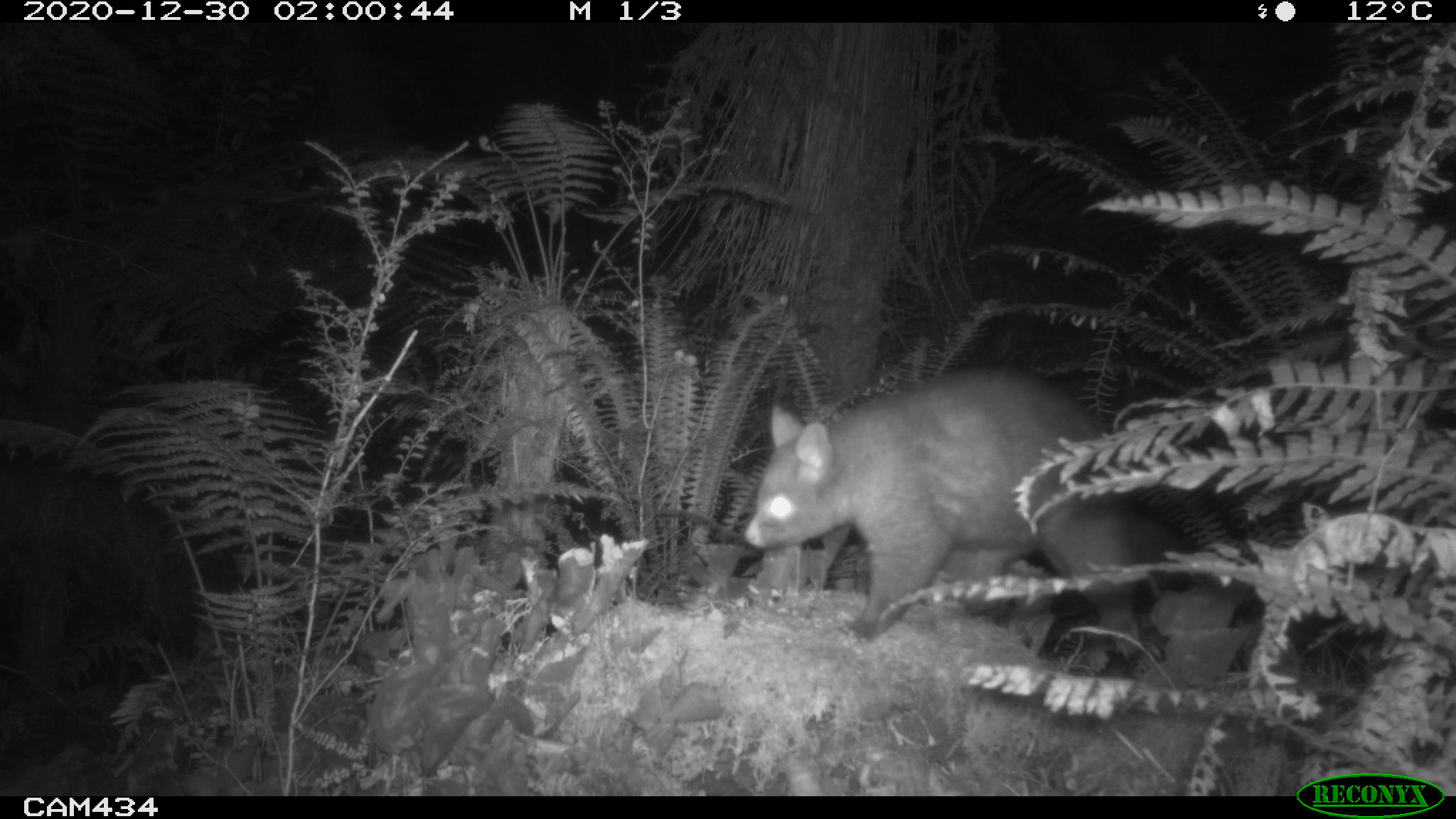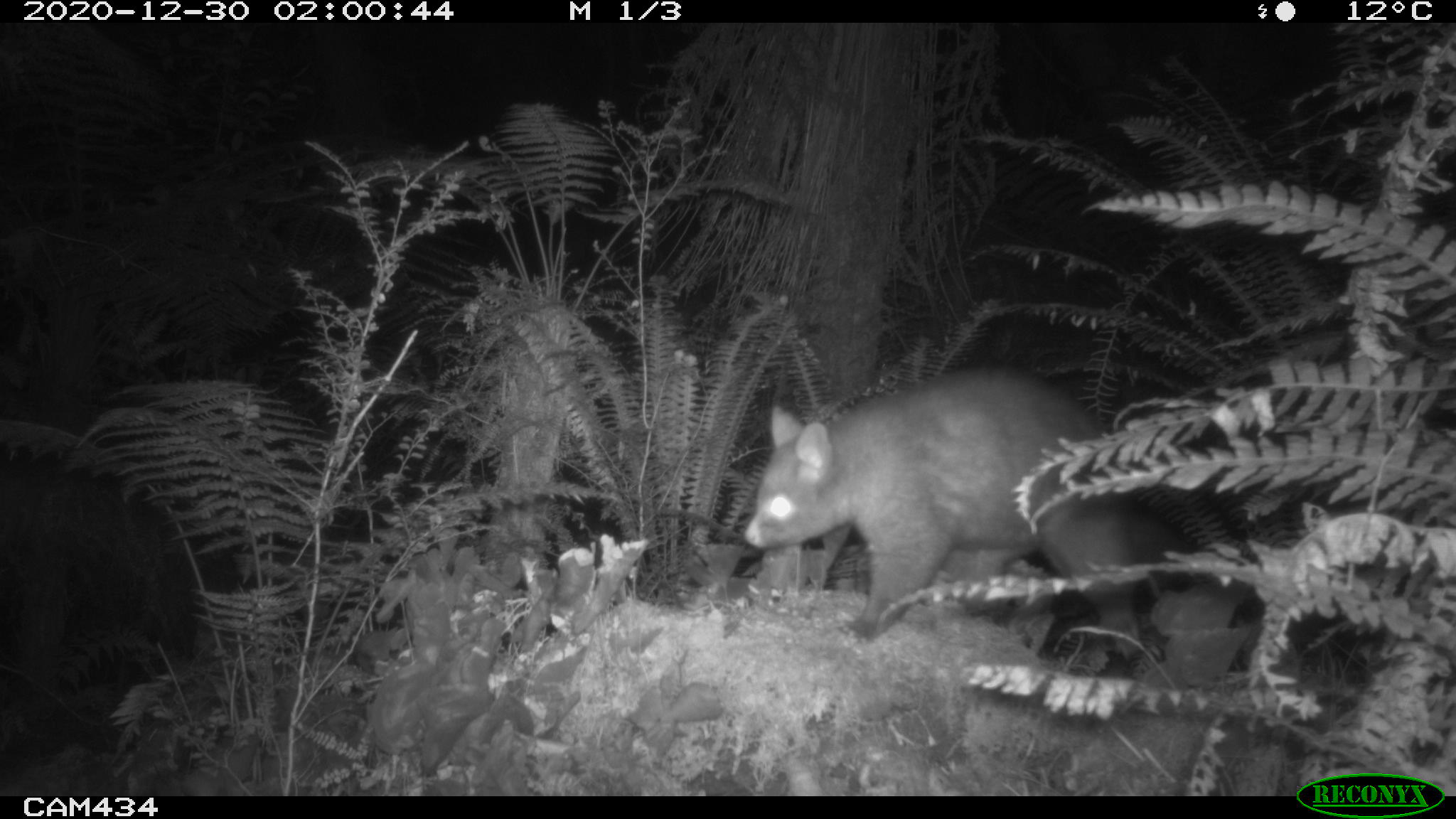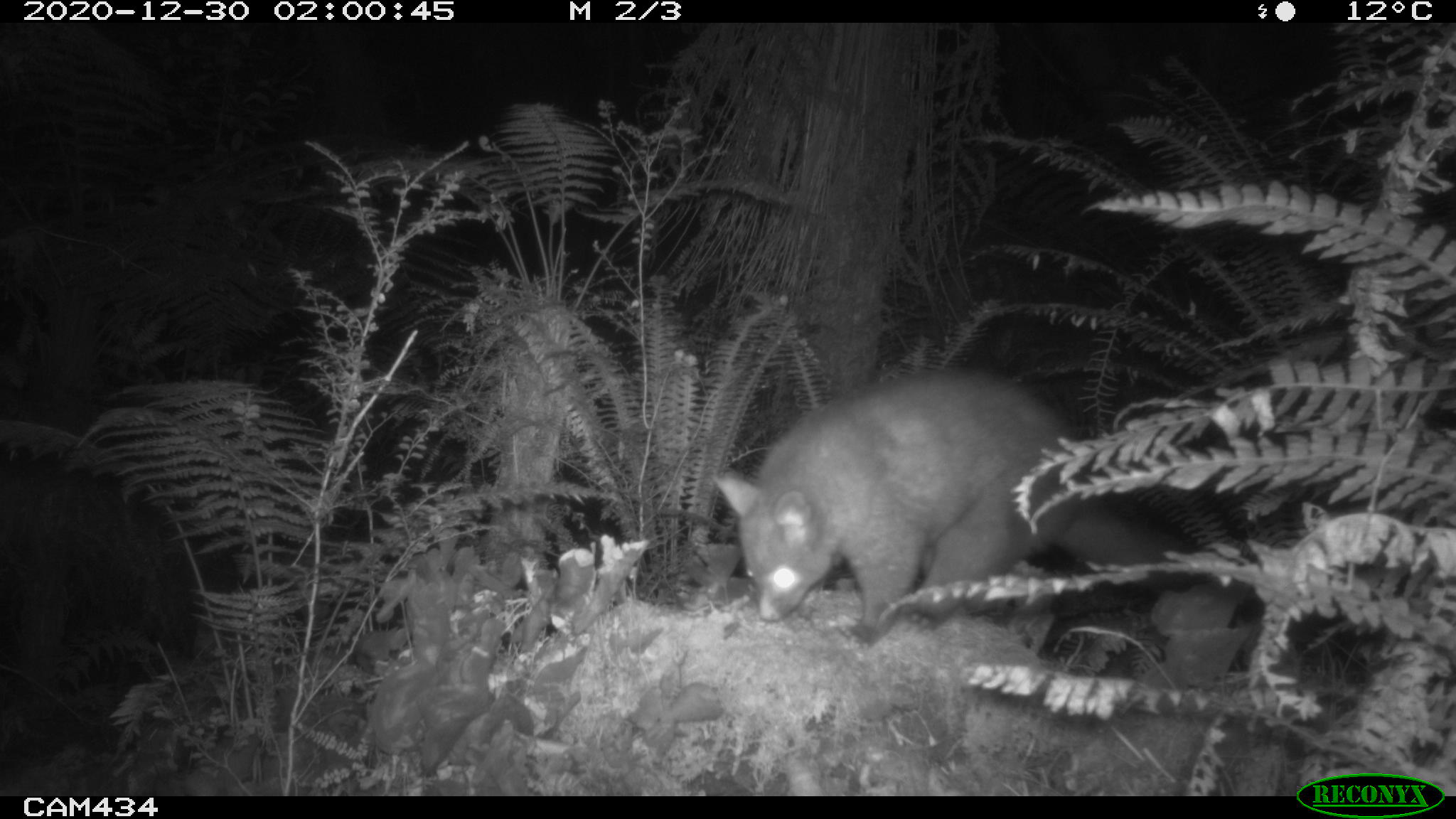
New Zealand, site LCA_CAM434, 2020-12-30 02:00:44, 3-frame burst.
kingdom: Animalia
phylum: Chordata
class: Mammalia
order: Diprotodontia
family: Phalangeridae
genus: Trichosurus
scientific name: Trichosurus vulpecula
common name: common brushtail possum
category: possum